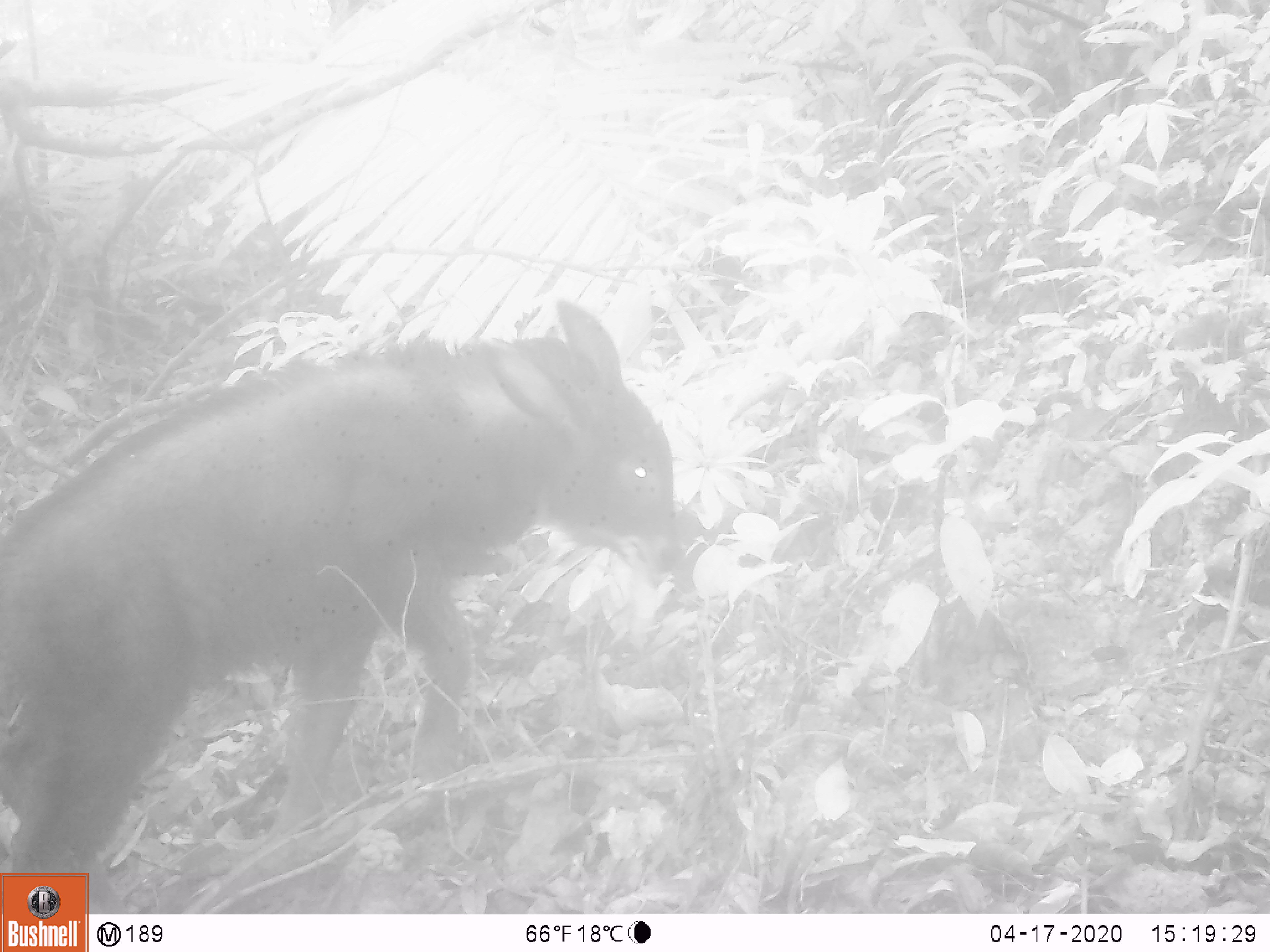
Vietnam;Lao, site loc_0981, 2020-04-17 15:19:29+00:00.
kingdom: Animalia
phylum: Chordata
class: Mammalia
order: Artiodactyla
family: Bovidae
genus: Capricornis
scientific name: Capricornis sumatraensis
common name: chinese serow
Chinese serow (Capricornis sumatraensis). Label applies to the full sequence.